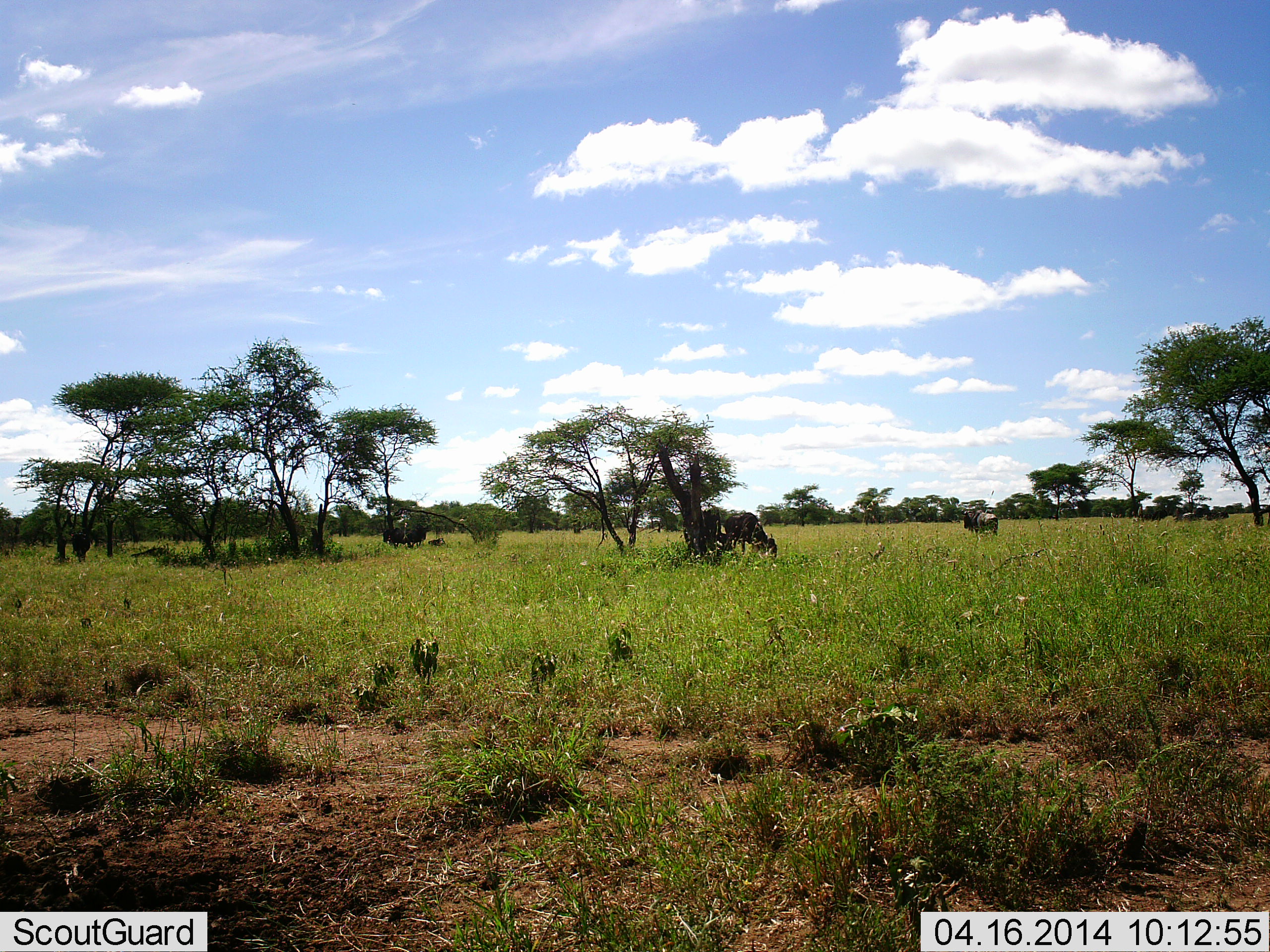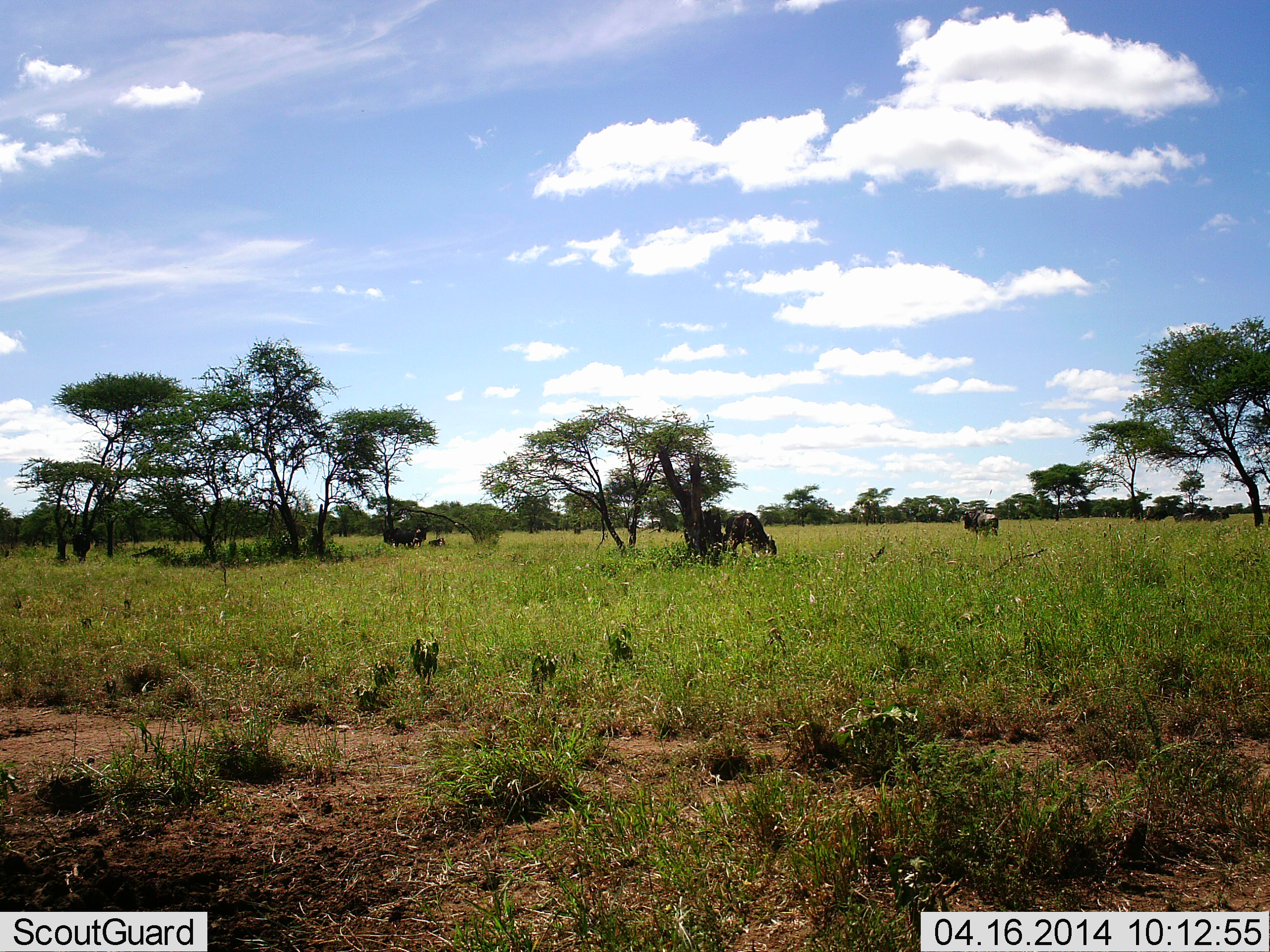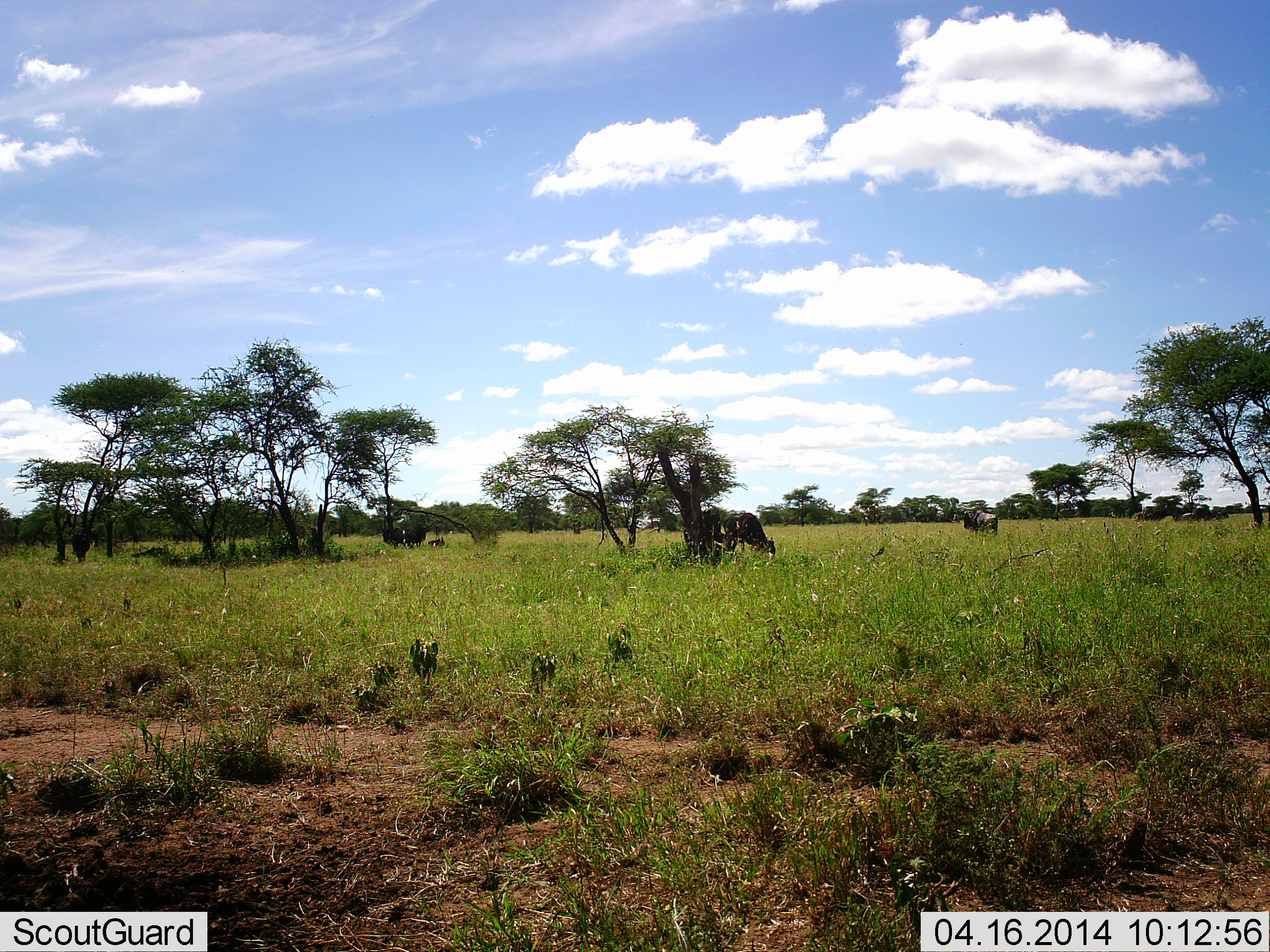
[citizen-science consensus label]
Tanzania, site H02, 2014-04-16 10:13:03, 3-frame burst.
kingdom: Animalia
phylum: Chordata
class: Mammalia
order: Artiodactyla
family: Bovidae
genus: Connochaetes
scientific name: Connochaetes taurinus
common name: blue wildebeest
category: wildebeest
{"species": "wildebeest (blue wildebeest) (Connochaetes taurinus)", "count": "3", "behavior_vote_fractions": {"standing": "60%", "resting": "0%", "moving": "0%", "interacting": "0%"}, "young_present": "0%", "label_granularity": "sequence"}